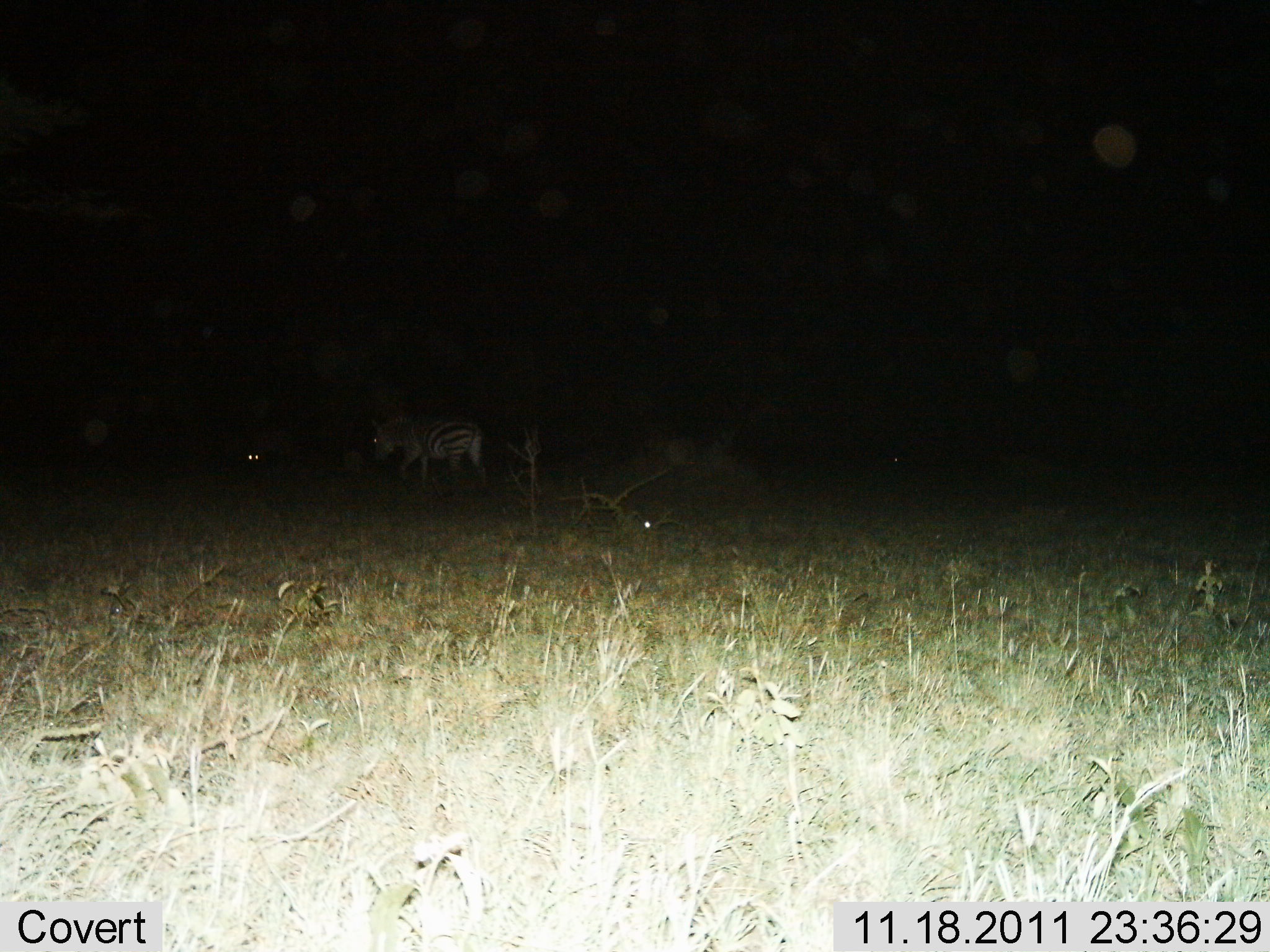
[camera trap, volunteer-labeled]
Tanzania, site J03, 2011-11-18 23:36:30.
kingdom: Animalia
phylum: Chordata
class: Mammalia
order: Perissodactyla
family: Equidae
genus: Equus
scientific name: Equus quagga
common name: plains zebra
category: zebra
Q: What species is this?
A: Zebra (plains zebra) (Equus quagga).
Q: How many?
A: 1.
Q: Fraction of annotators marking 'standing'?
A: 17%.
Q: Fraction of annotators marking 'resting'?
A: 8%.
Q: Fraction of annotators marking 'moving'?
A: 83%.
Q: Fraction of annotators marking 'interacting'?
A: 0%.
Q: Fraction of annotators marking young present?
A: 0%.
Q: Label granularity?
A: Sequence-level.